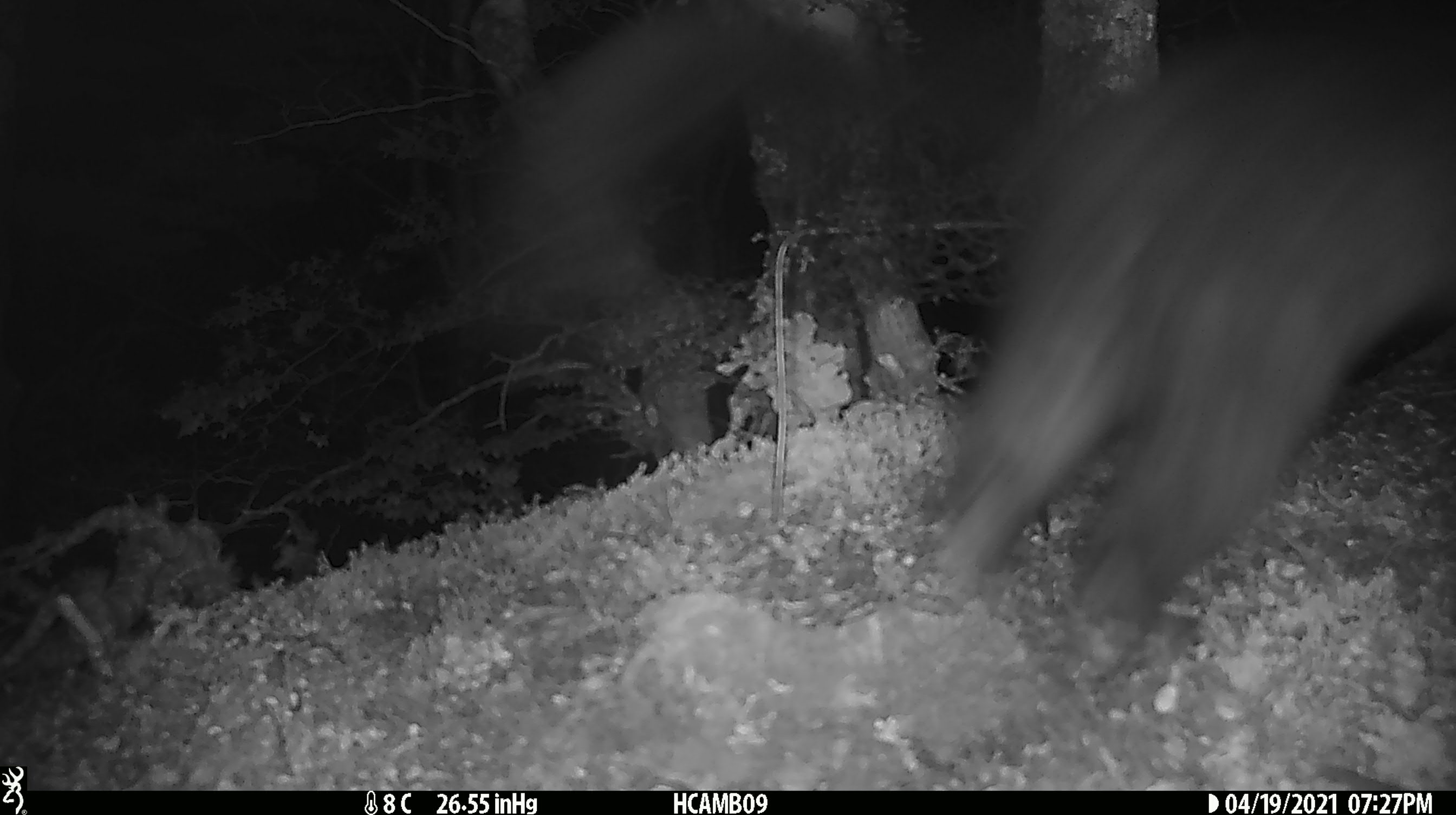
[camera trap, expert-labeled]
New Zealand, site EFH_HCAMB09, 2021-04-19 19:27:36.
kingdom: Animalia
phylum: Chordata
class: Mammalia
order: Diprotodontia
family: Phalangeridae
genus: Trichosurus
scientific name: Trichosurus vulpecula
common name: common brushtail possum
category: possum